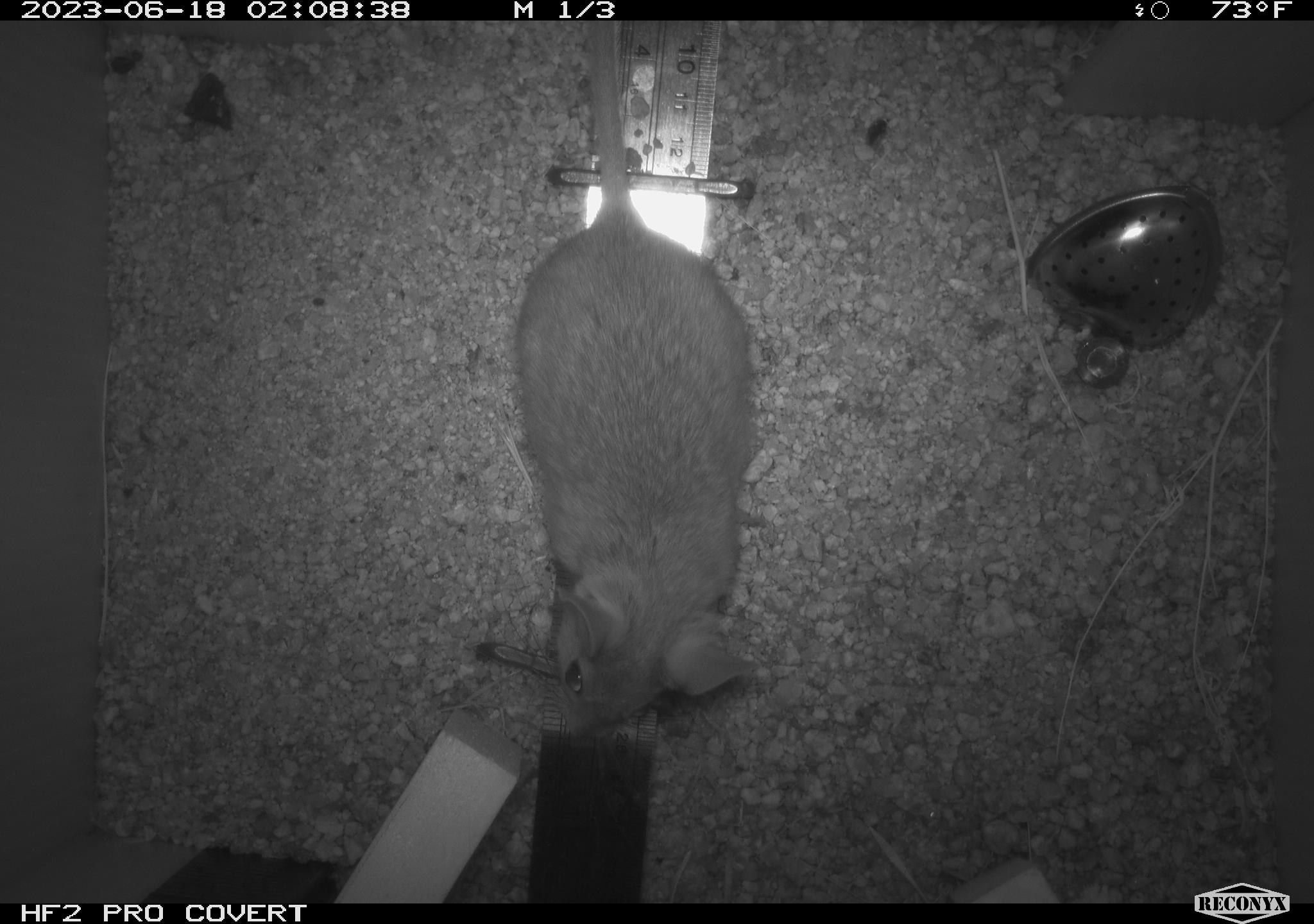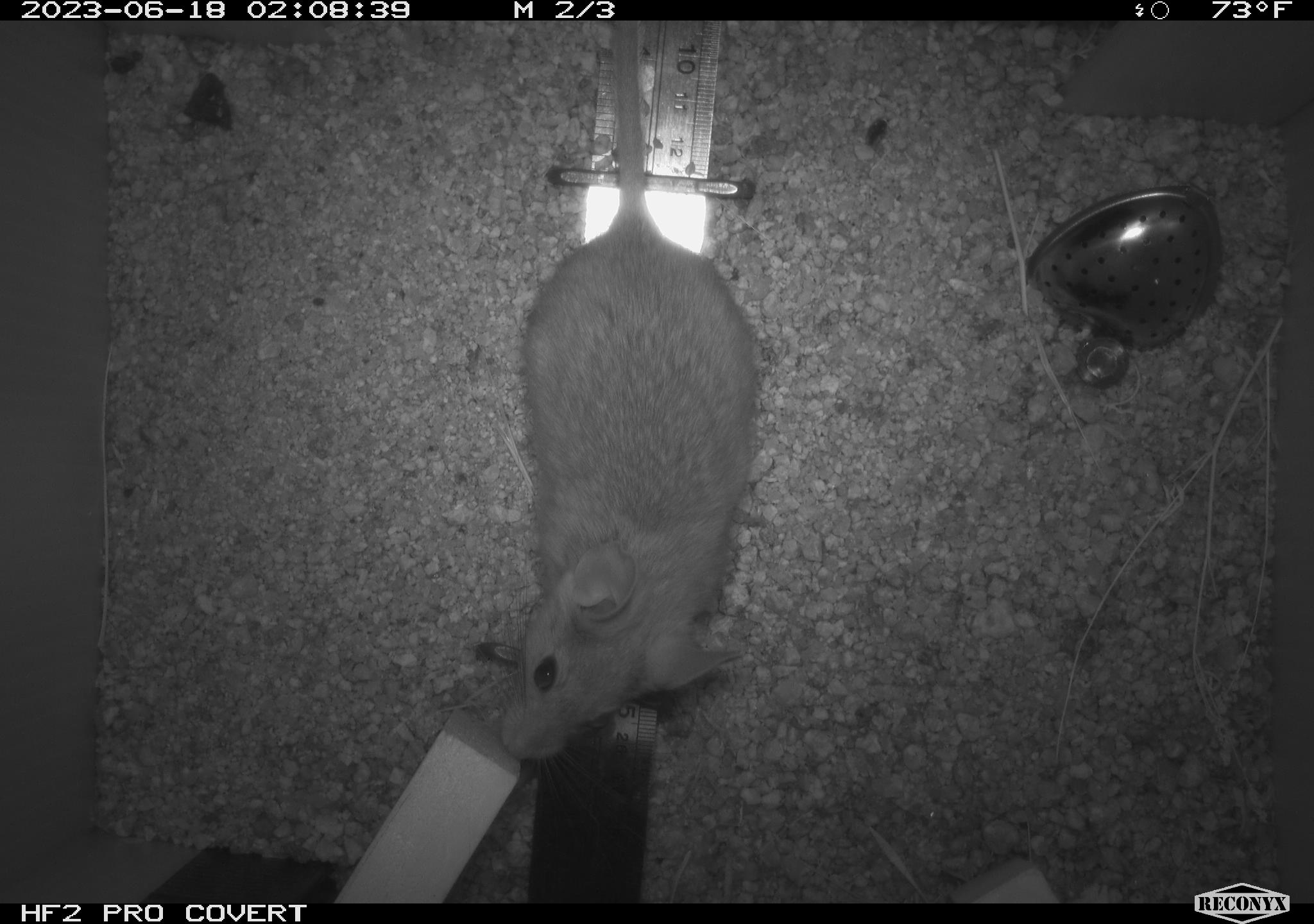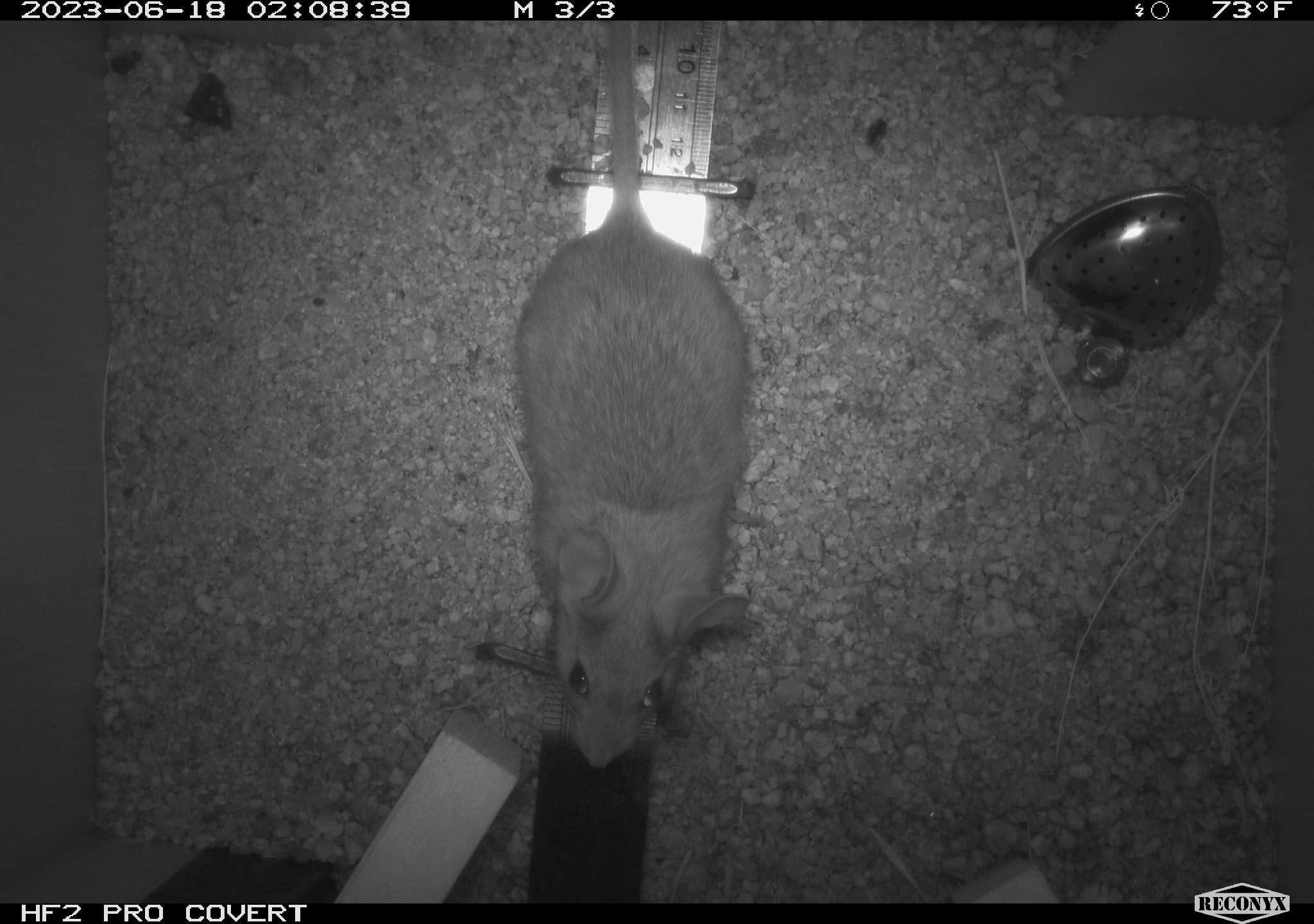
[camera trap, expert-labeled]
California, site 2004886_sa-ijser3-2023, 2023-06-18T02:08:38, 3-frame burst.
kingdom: Animalia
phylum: Chordata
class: Mammalia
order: Rodentia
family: Cricetidae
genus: Neotoma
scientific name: Neotoma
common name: pack rat or woodrat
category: neotoma species